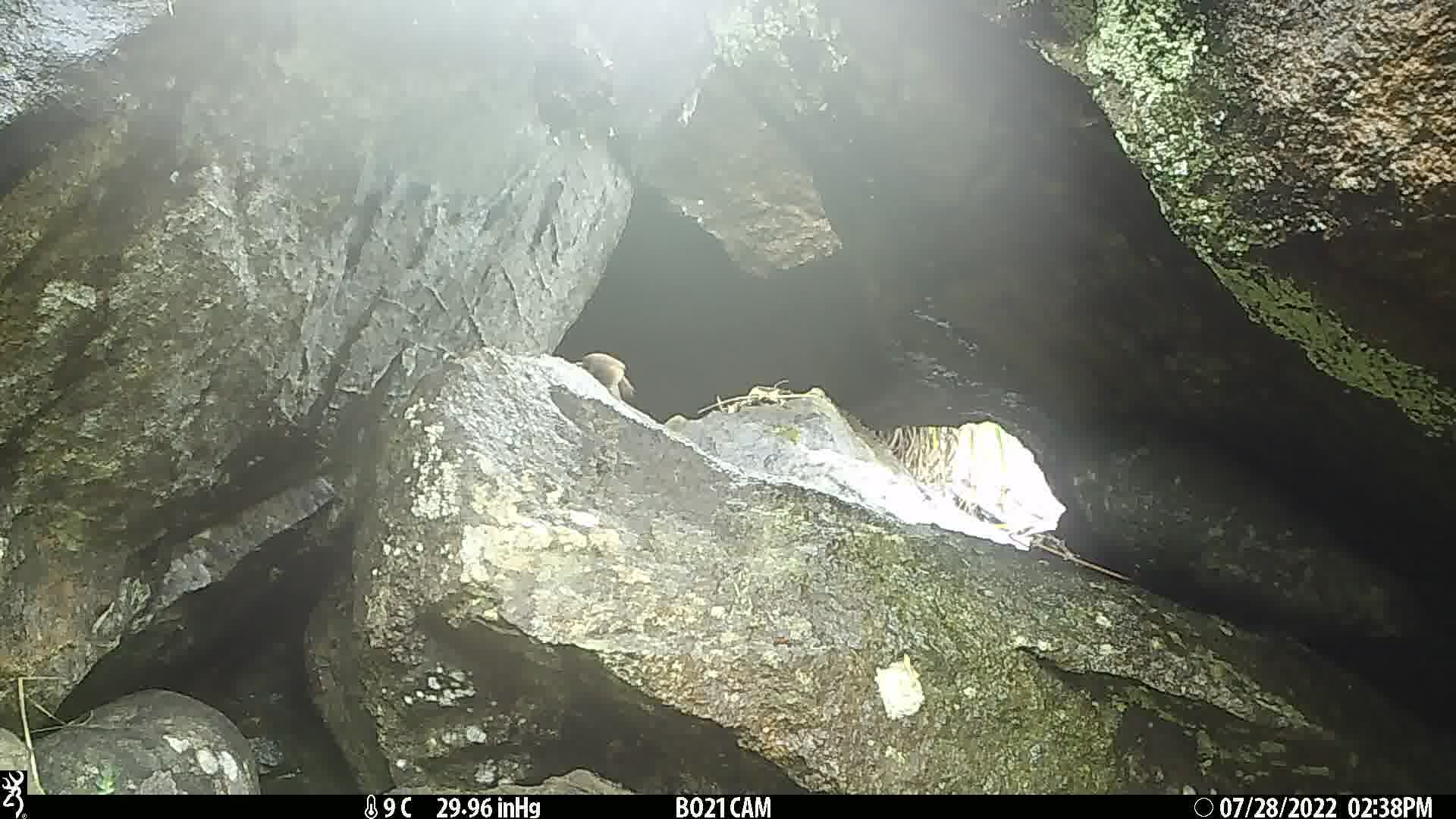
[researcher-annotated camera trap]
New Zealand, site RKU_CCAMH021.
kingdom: Animalia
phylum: Chordata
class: Aves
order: Passeriformes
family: Prunellidae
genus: Prunella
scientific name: Prunella modularis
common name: dunnock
Dunnock (Prunella modularis).